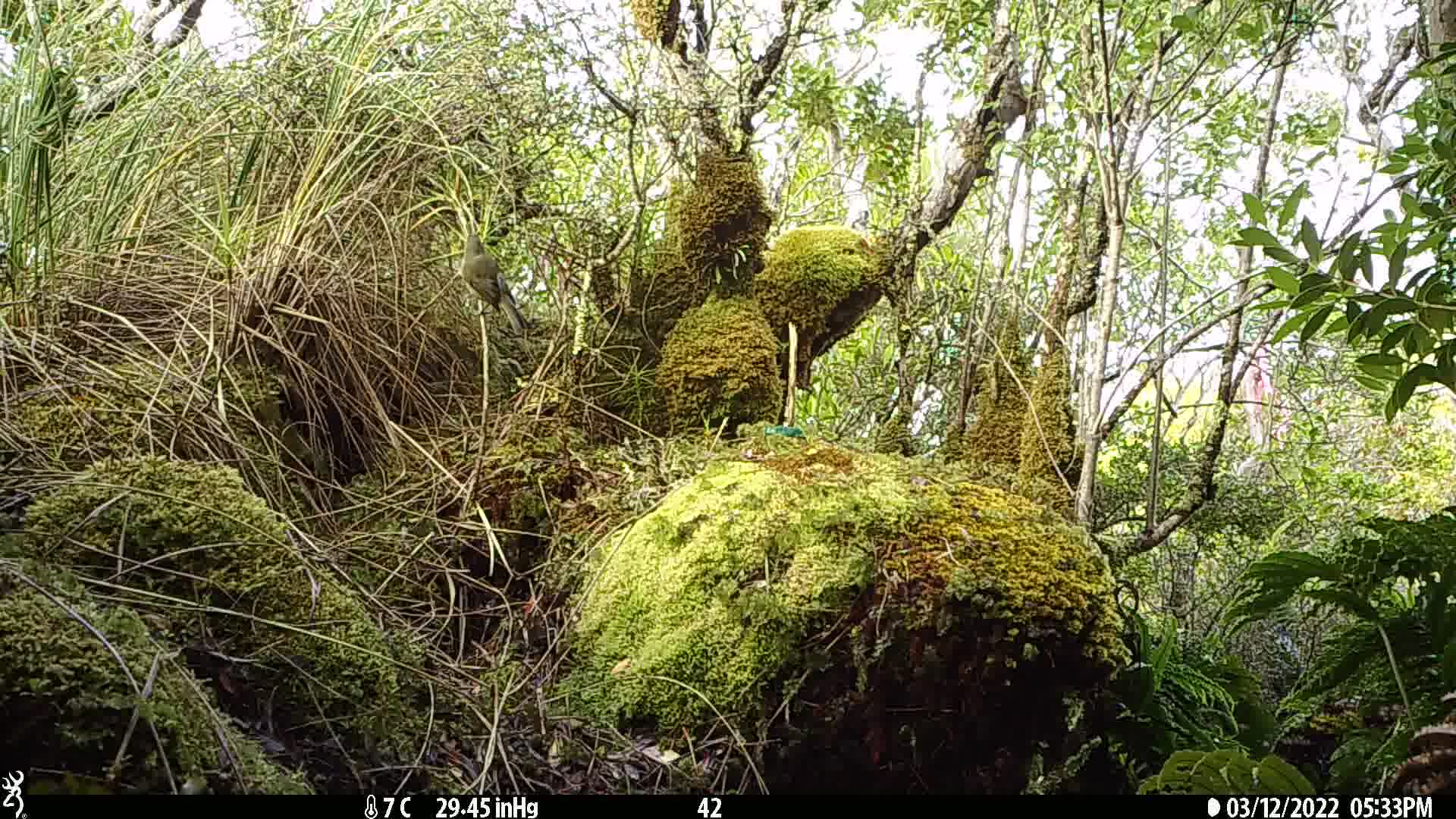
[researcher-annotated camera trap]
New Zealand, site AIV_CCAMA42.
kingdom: Animalia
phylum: Chordata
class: Aves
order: Passeriformes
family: Meliphagidae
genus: Anthornis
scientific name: Anthornis melanura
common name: new zealand bellbird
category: bellbird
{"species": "bellbird (new zealand bellbird) (Anthornis melanura)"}